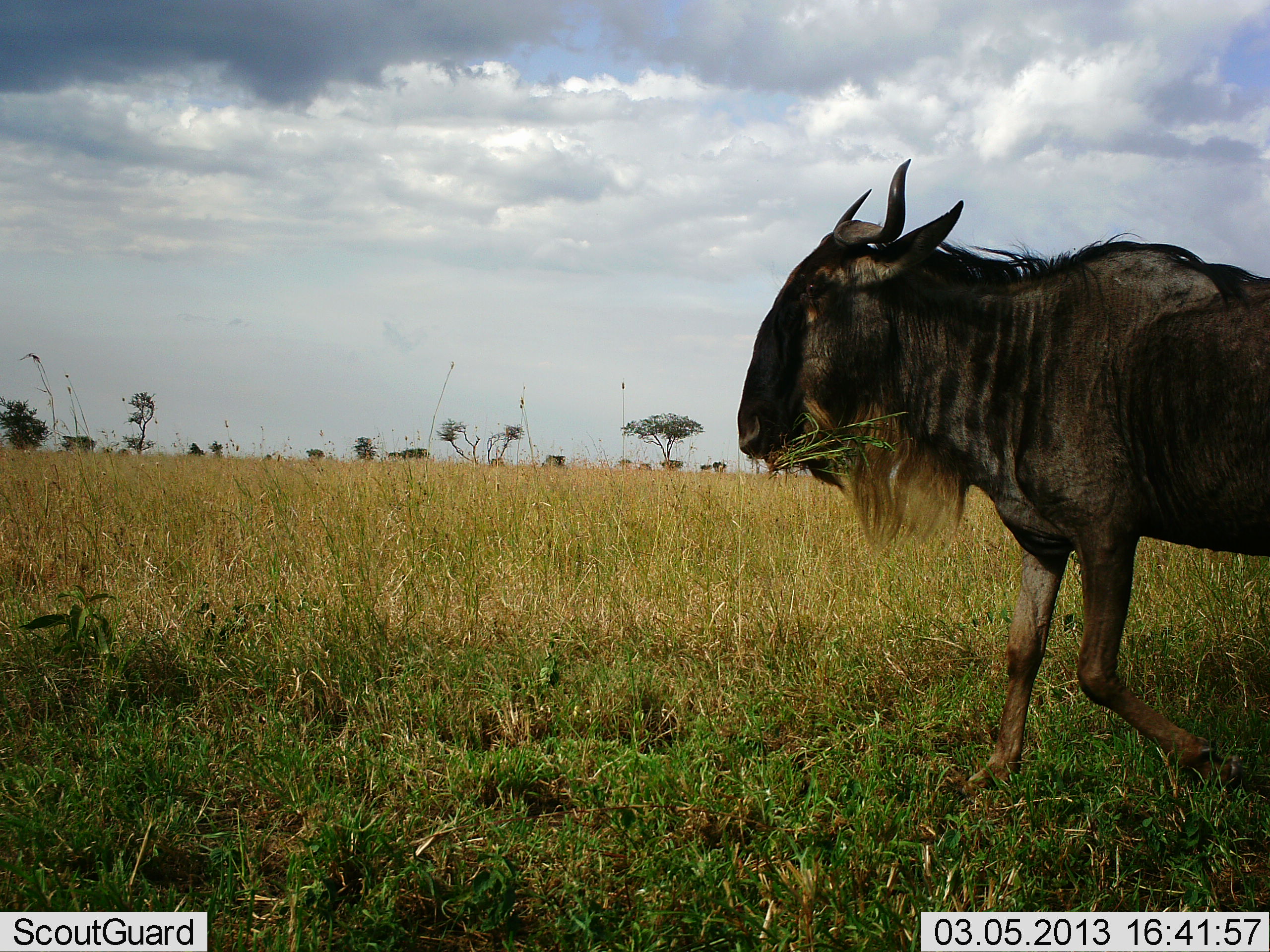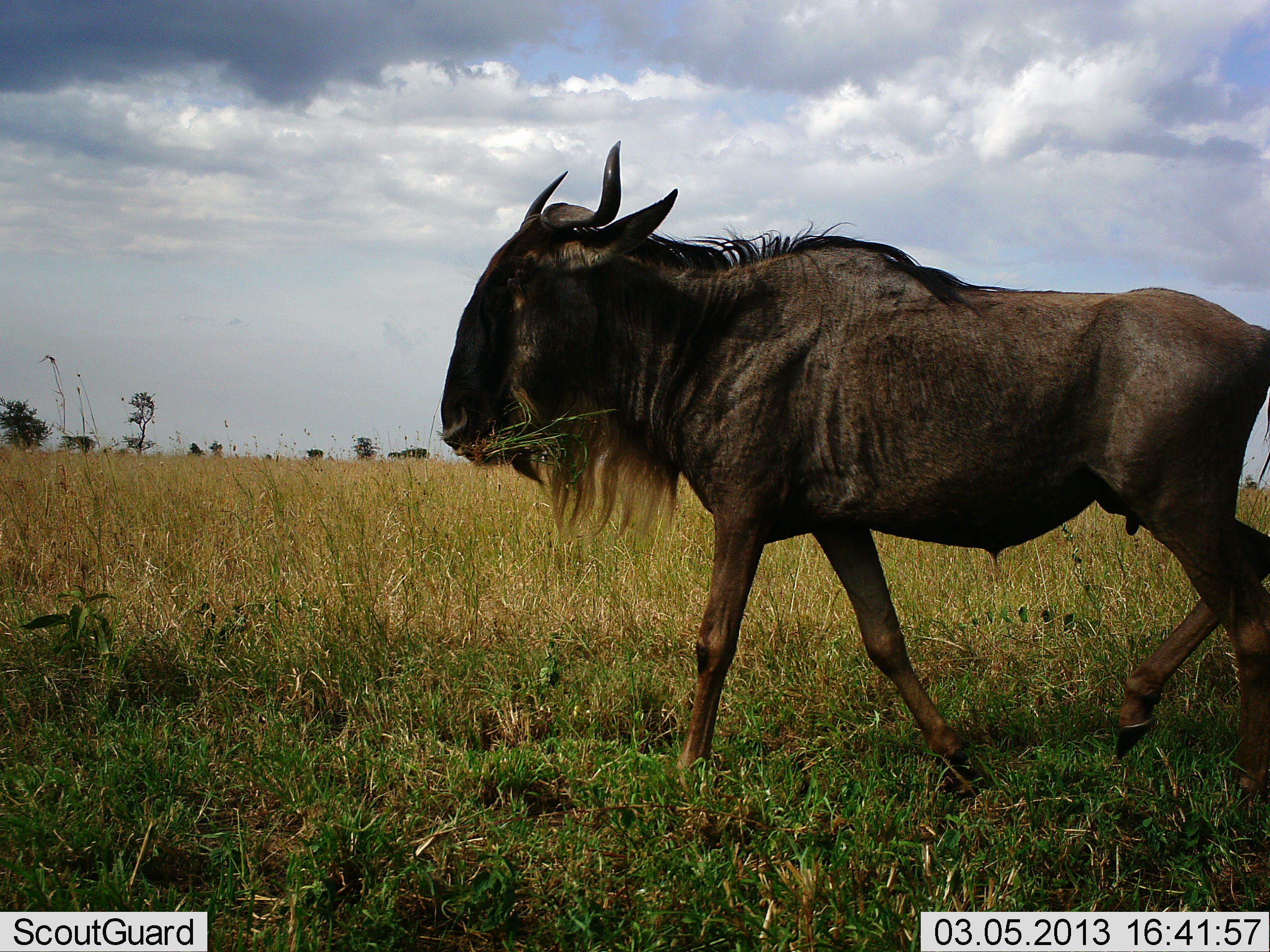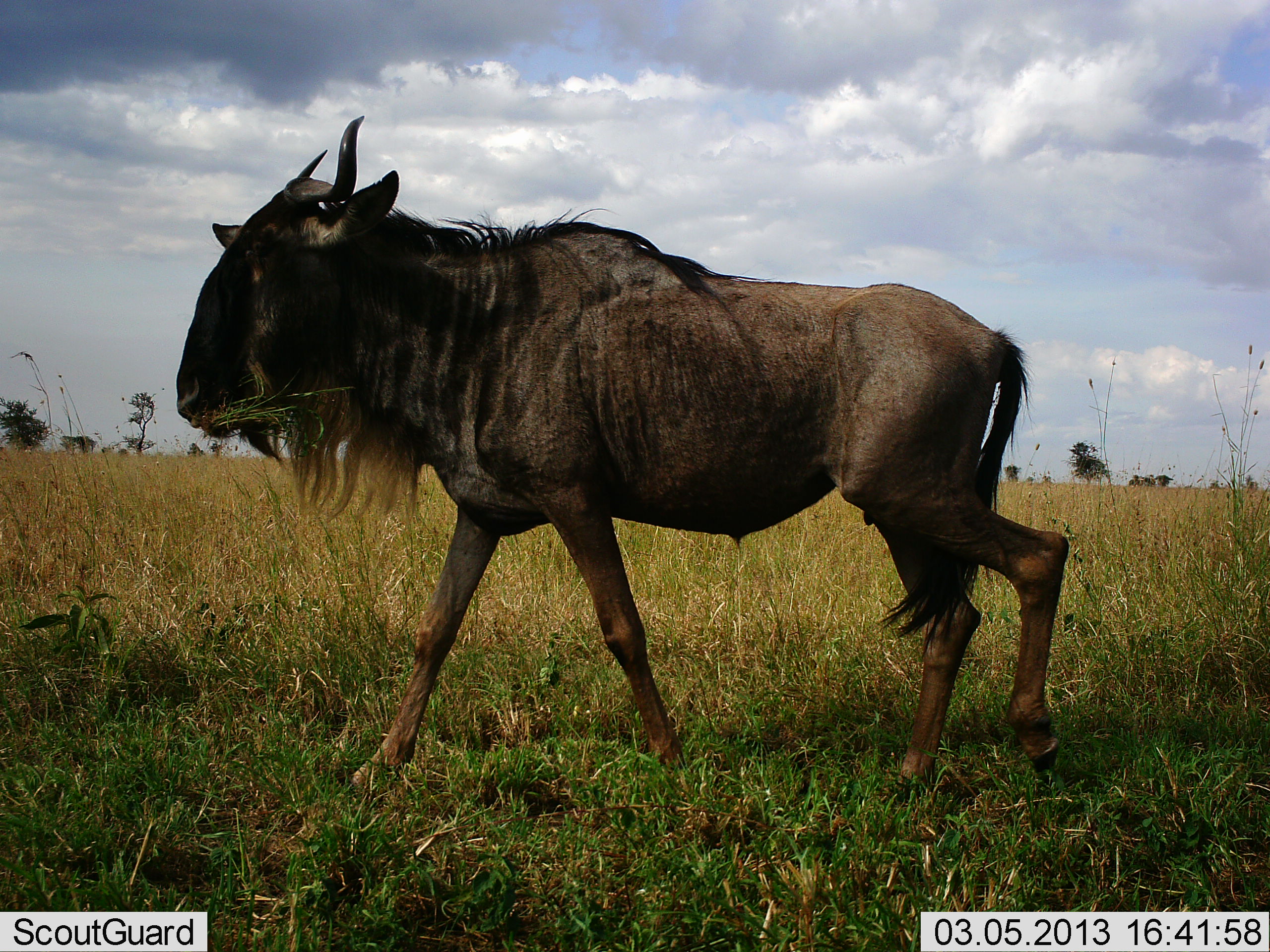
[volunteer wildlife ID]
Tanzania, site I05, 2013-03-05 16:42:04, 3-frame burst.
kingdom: Animalia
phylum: Chordata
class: Mammalia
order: Artiodactyla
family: Bovidae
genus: Connochaetes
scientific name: Connochaetes taurinus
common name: blue wildebeest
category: wildebeest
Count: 1.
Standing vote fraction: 9%.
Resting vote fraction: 0%.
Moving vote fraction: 87%.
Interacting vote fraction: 0%.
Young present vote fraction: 0%.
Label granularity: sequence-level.